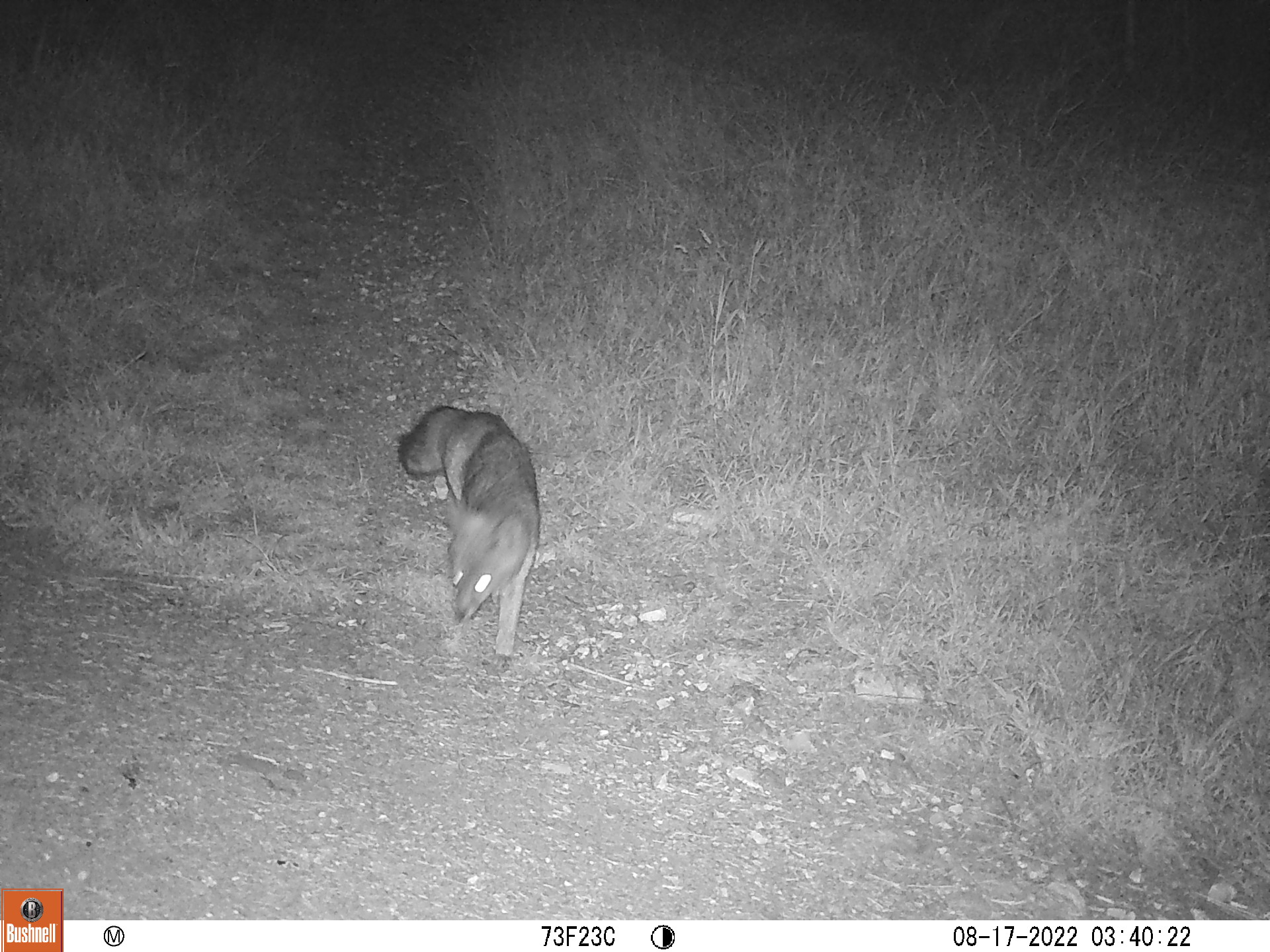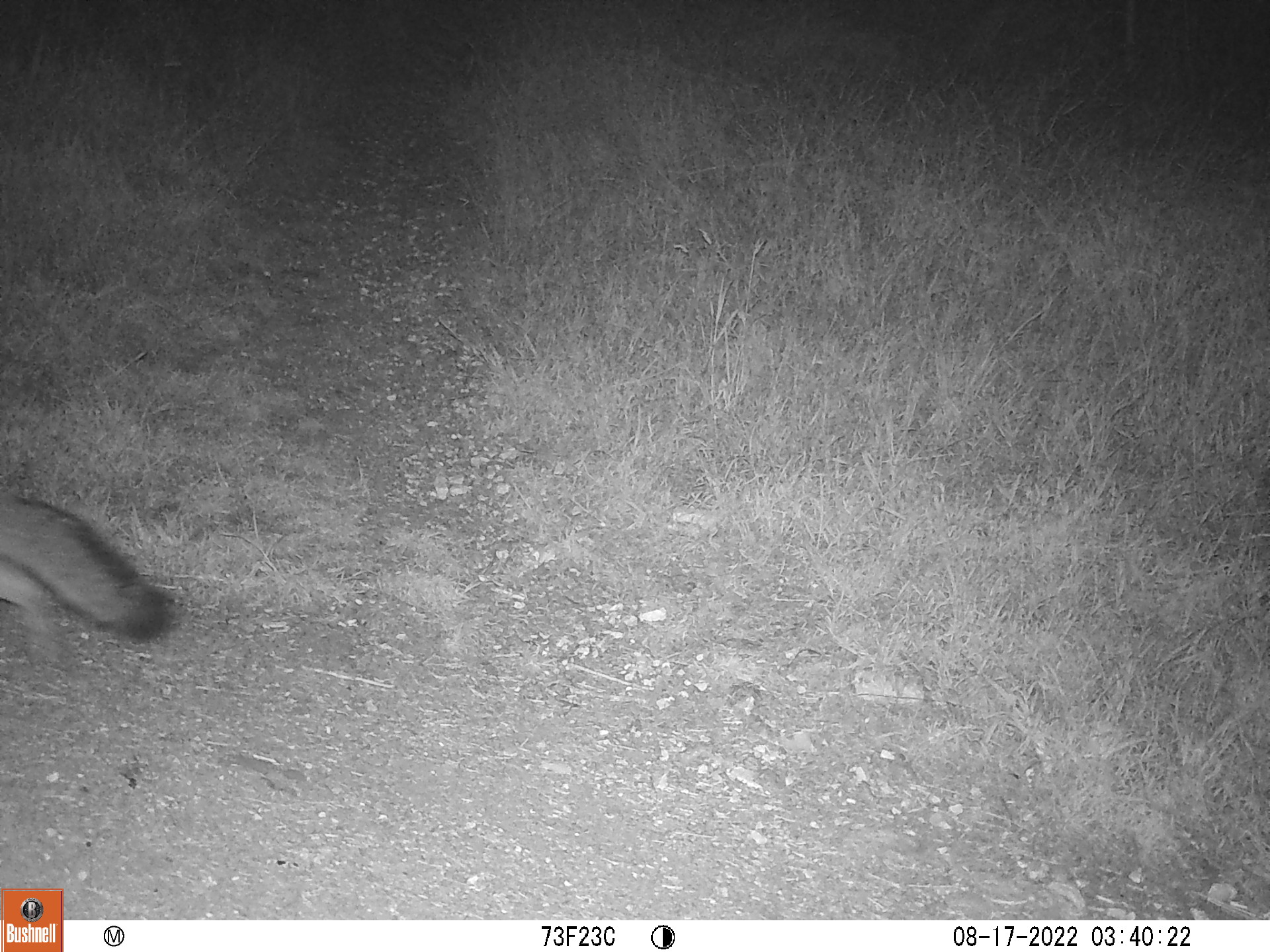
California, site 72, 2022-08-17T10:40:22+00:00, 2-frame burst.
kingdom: Animalia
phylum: Chordata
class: Mammalia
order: Carnivora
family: Canidae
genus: Urocyon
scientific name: Urocyon cinereoargenteus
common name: gray fox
Gray fox (Urocyon cinereoargenteus).